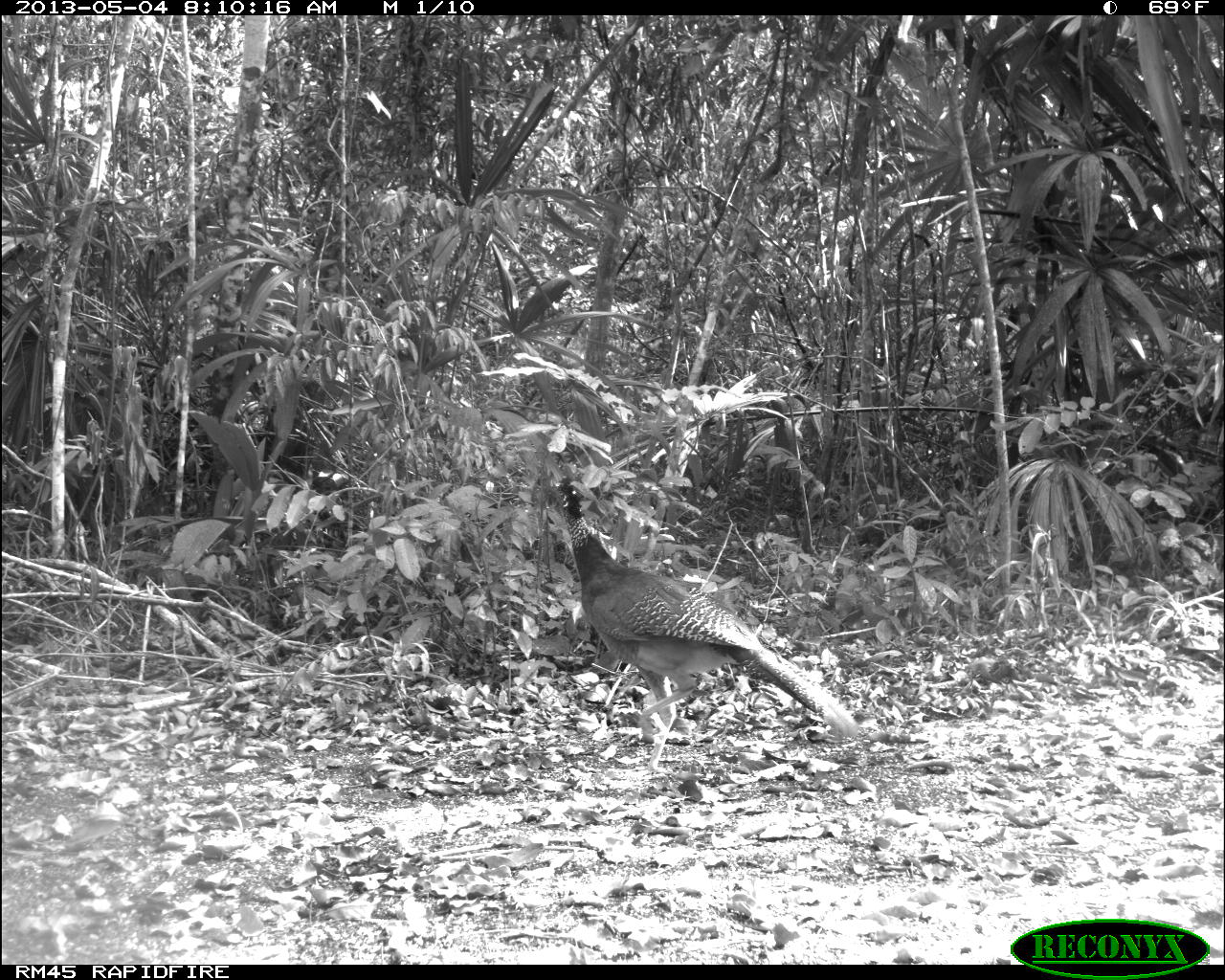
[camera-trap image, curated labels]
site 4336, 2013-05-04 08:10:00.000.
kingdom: Animalia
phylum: Chordata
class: Aves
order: Galliformes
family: Cracidae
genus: Crax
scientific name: Crax rubra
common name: great curassow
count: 1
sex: female